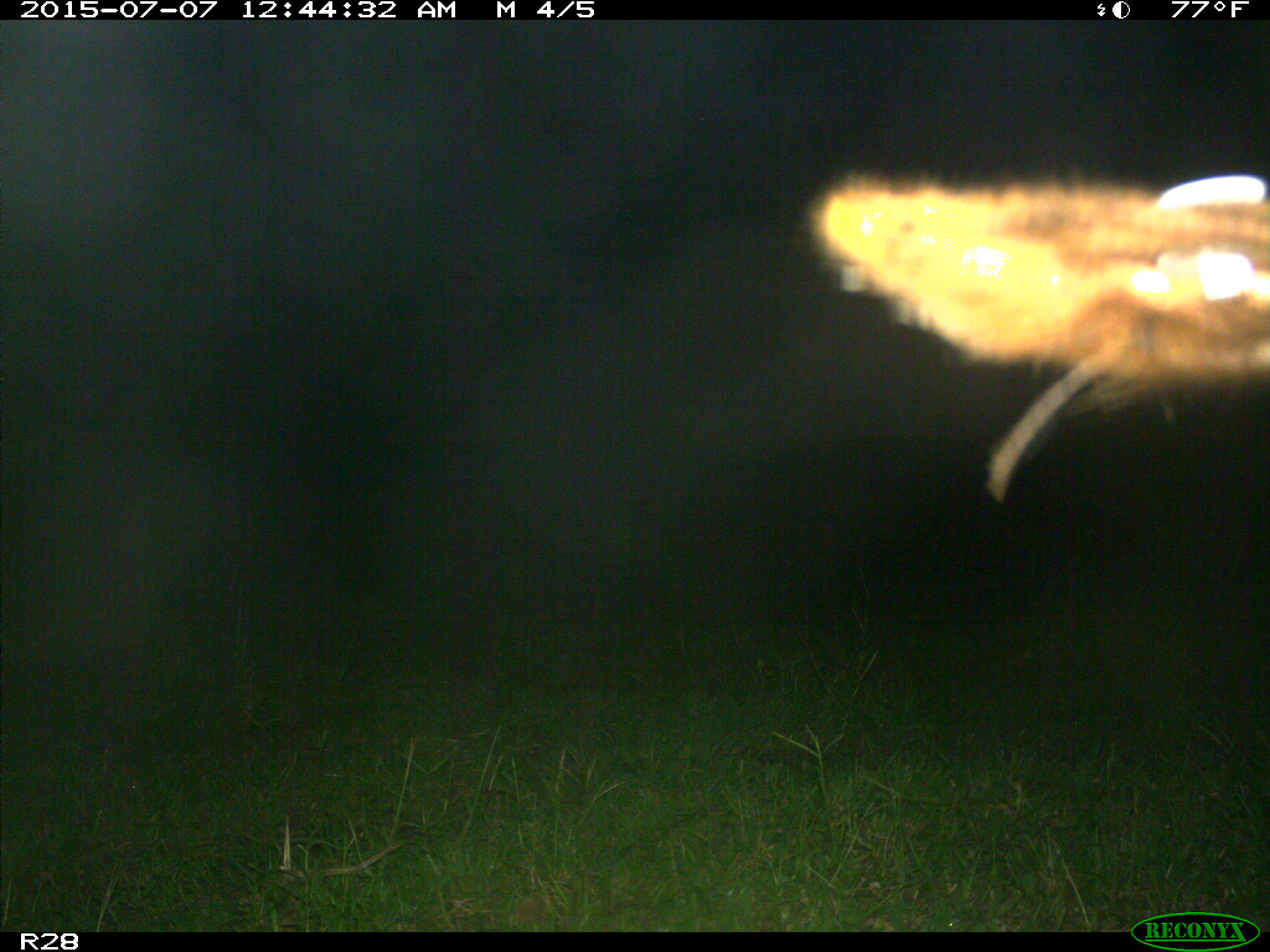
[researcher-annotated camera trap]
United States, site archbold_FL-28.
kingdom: Animalia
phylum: Chordata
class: Mammalia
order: Artiodactyla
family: Bovidae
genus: Bos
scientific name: Bos taurus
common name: domestic cow